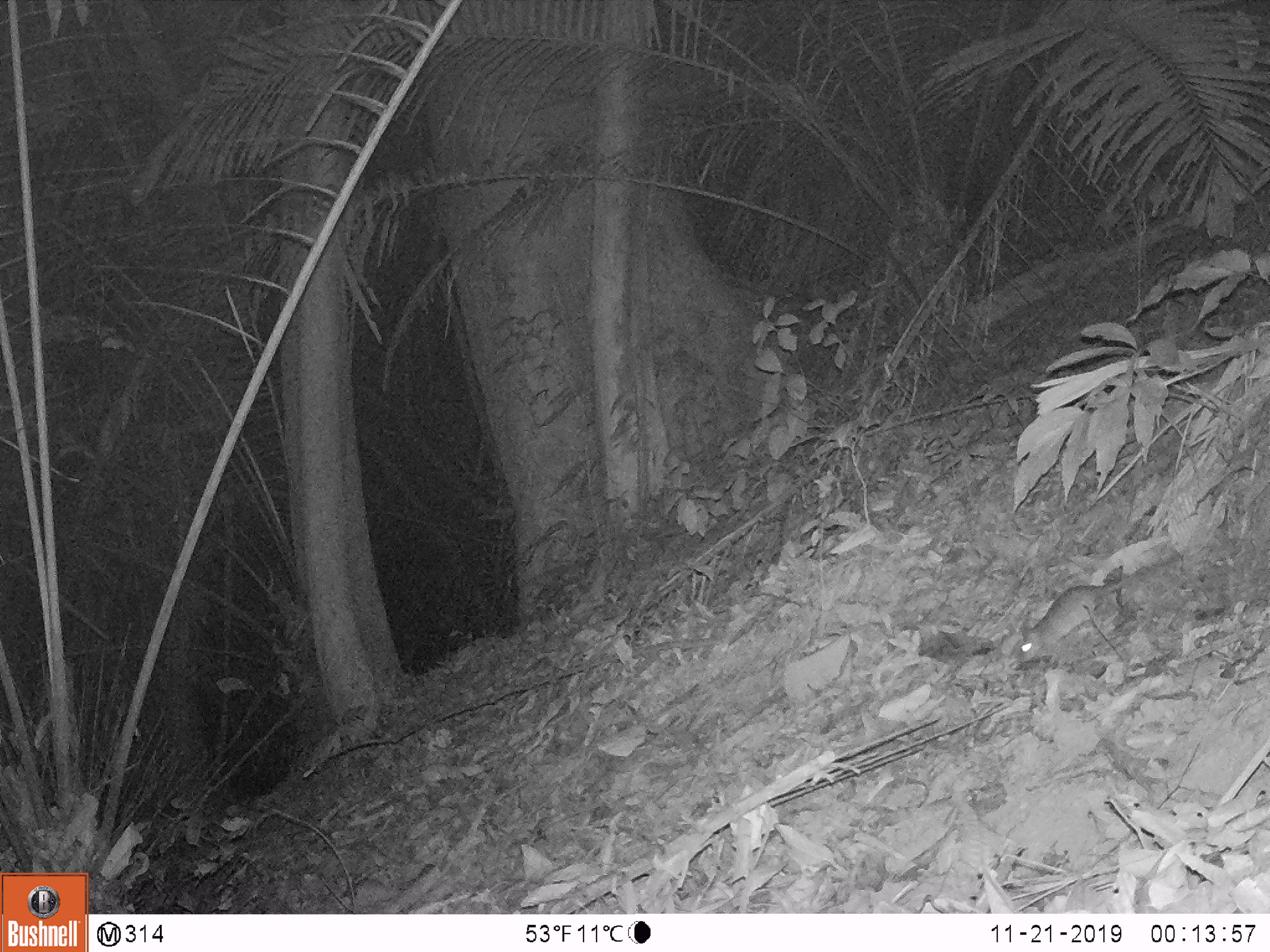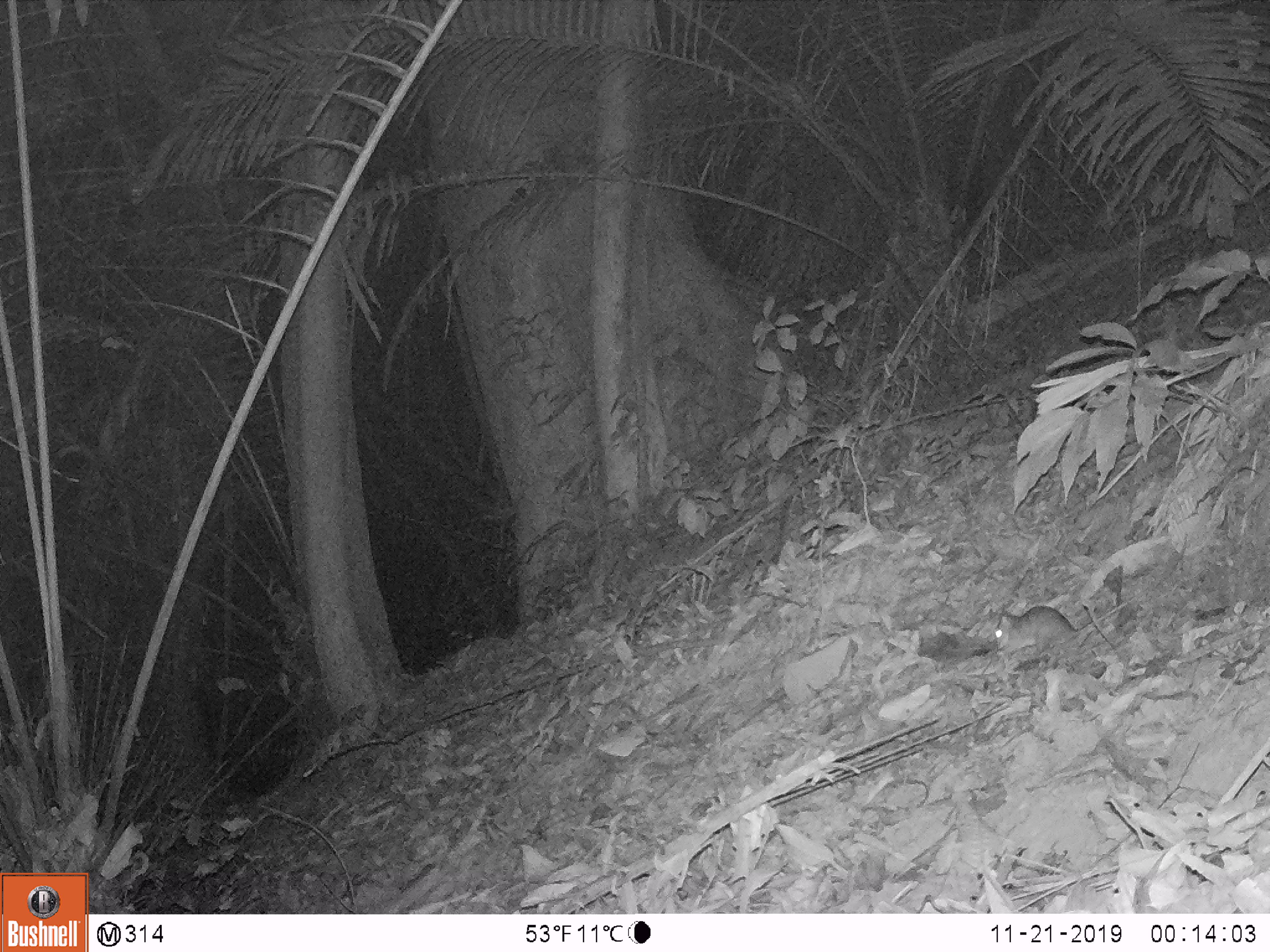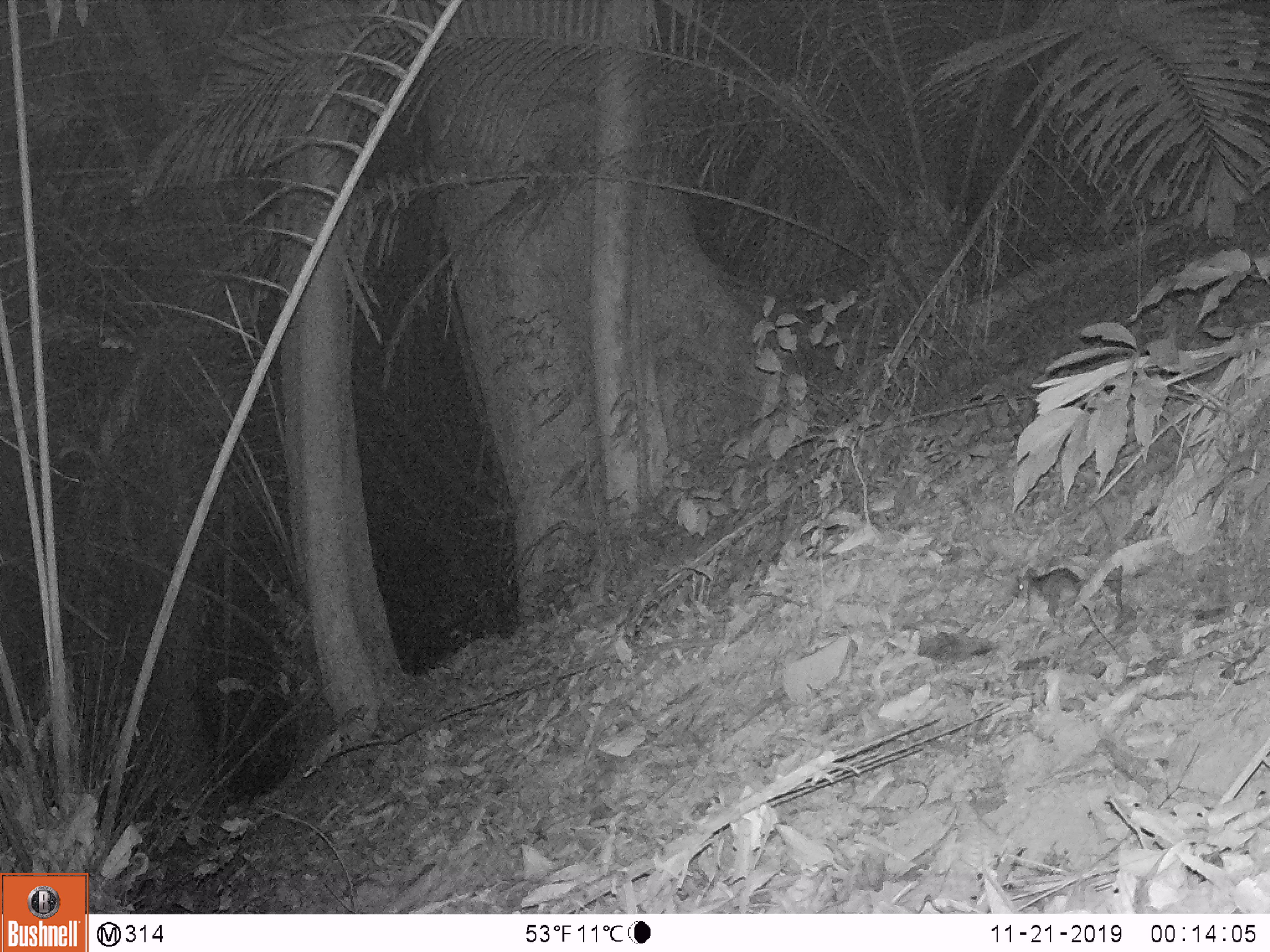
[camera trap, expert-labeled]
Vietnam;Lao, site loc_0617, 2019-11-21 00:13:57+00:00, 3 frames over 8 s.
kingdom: Animalia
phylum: Chordata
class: Mammalia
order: Rodentia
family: Muridae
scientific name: Muridae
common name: old-world mice and rats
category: unidentified murid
Unidentified murid (old-world mice and rats) (Muridae). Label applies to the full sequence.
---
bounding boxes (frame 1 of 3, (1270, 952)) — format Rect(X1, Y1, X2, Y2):
unidentified murid: Rect(1019, 576, 1132, 662)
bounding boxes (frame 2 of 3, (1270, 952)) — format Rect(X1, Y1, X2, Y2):
unidentified murid: Rect(996, 598, 1134, 655)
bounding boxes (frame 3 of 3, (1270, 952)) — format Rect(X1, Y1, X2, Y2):
unidentified murid: Rect(1016, 567, 1127, 663)